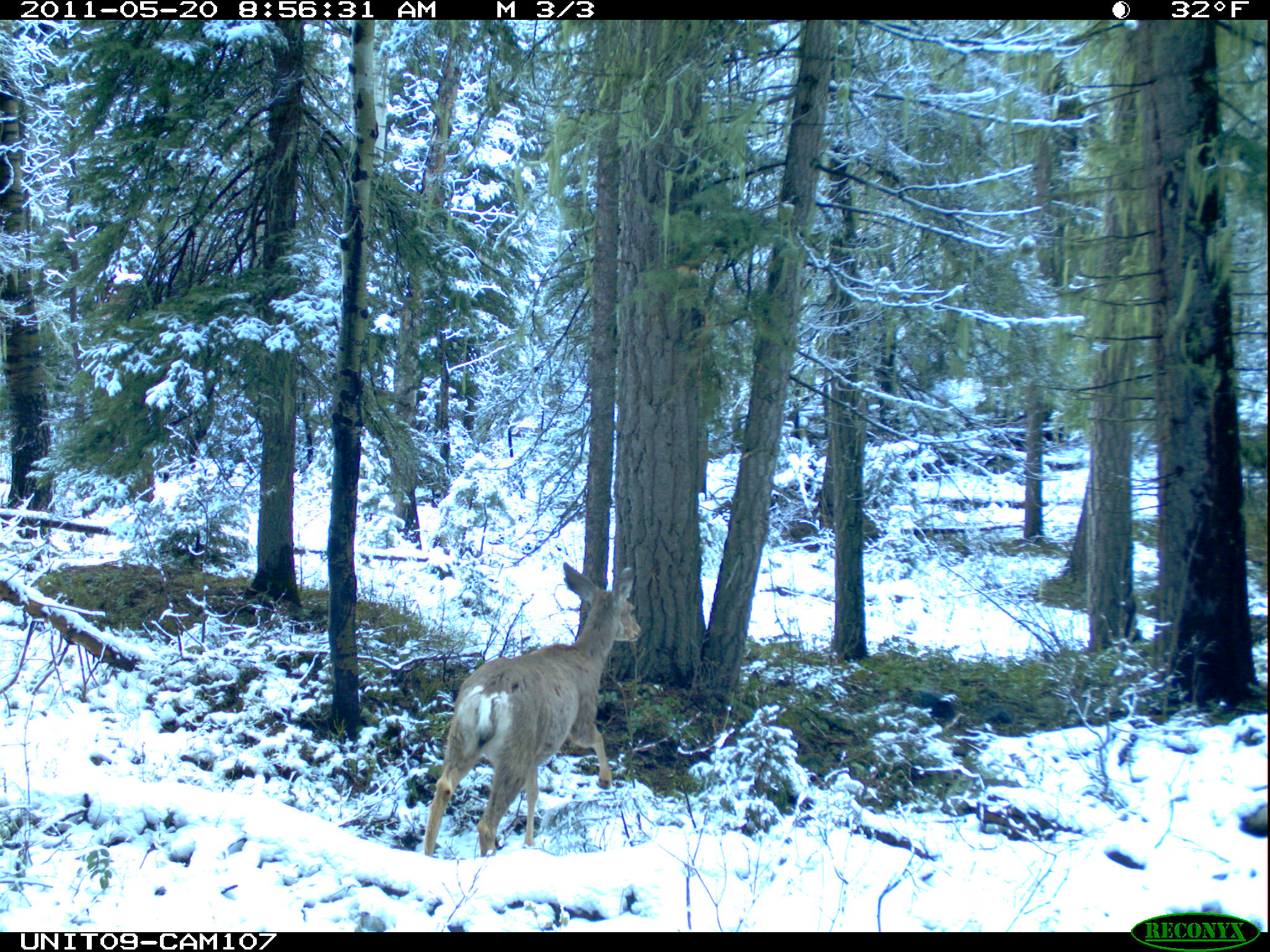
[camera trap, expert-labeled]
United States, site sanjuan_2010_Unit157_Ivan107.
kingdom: Animalia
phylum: Chordata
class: Mammalia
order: Artiodactyla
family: Cervidae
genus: Odocoileus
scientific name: Odocoileus hemionus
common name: mule deer